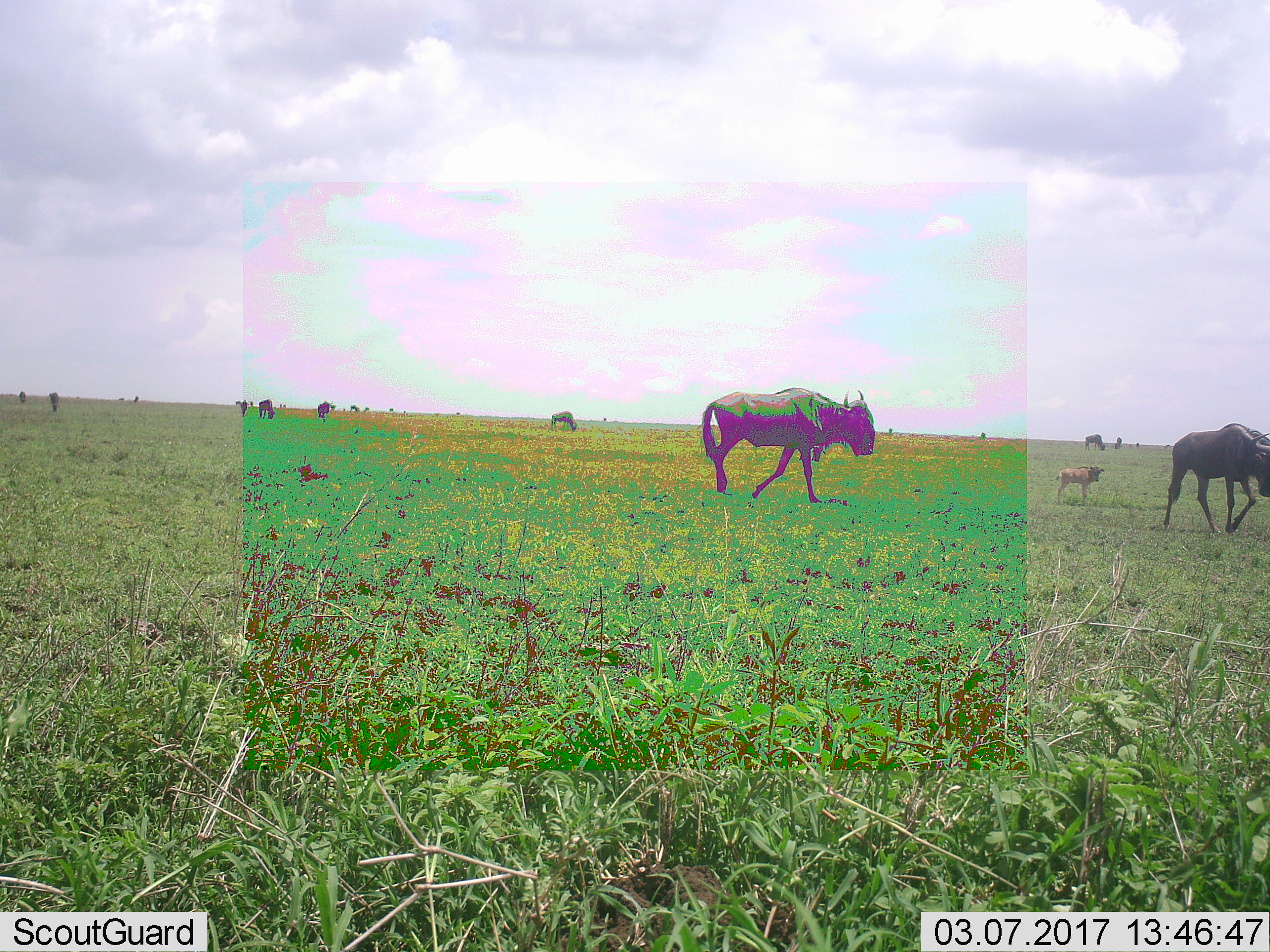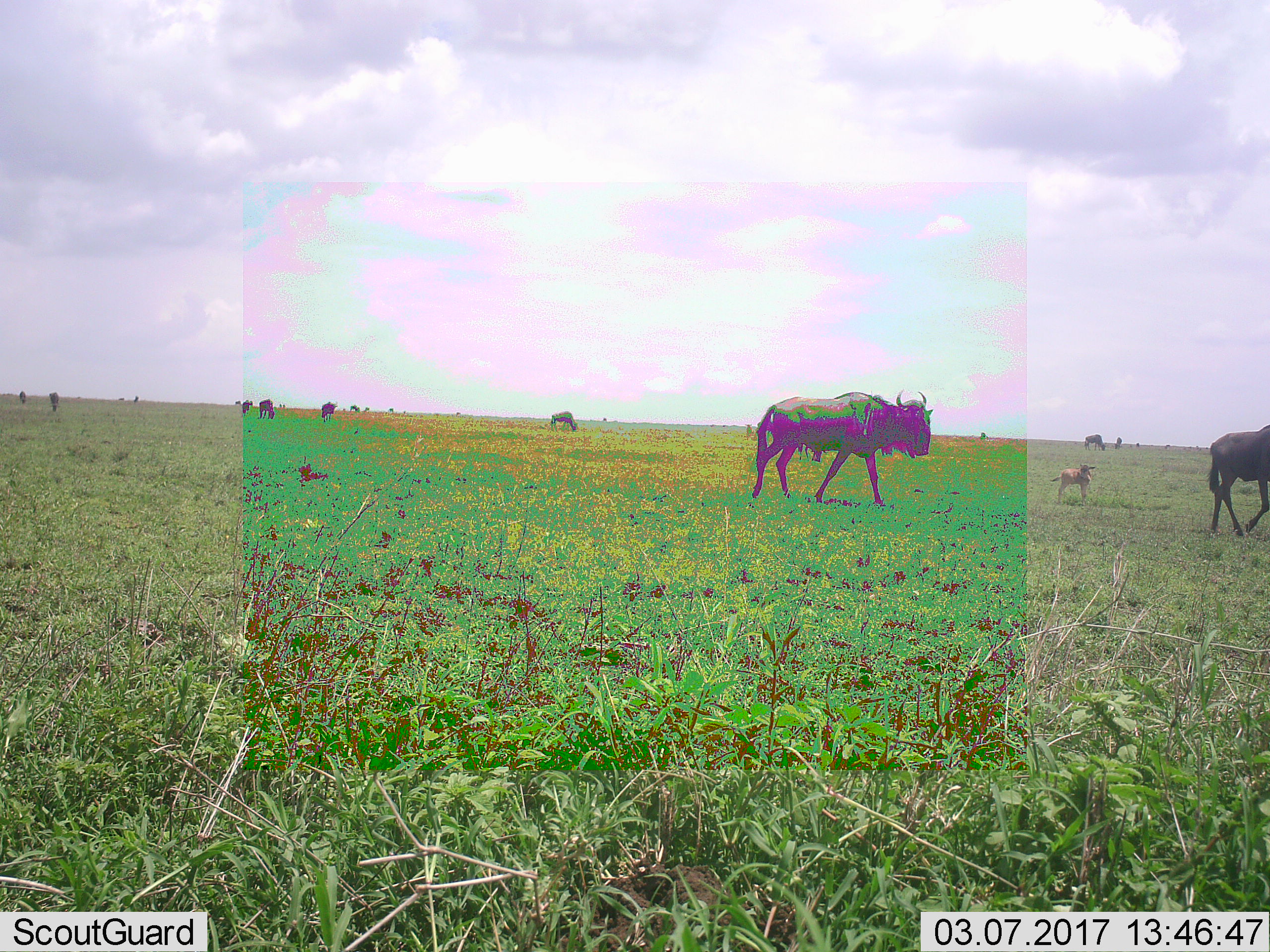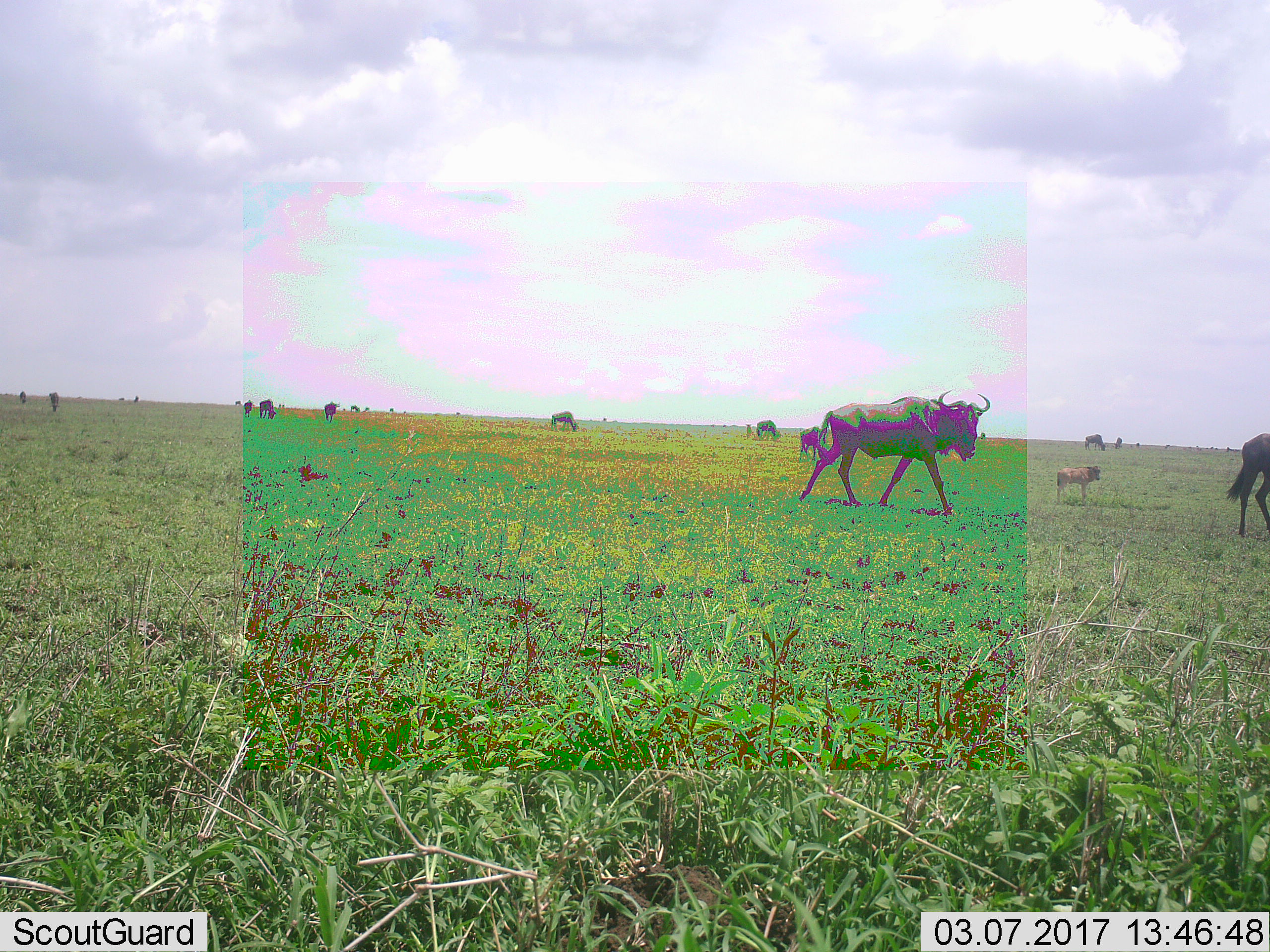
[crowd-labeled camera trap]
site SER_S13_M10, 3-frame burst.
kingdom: Animalia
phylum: Chordata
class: Mammalia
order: Artiodactyla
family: Bovidae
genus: Connochaetes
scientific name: Connochaetes taurinus taurinus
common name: blue wildebeest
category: wildebeestblue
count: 11-50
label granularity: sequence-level